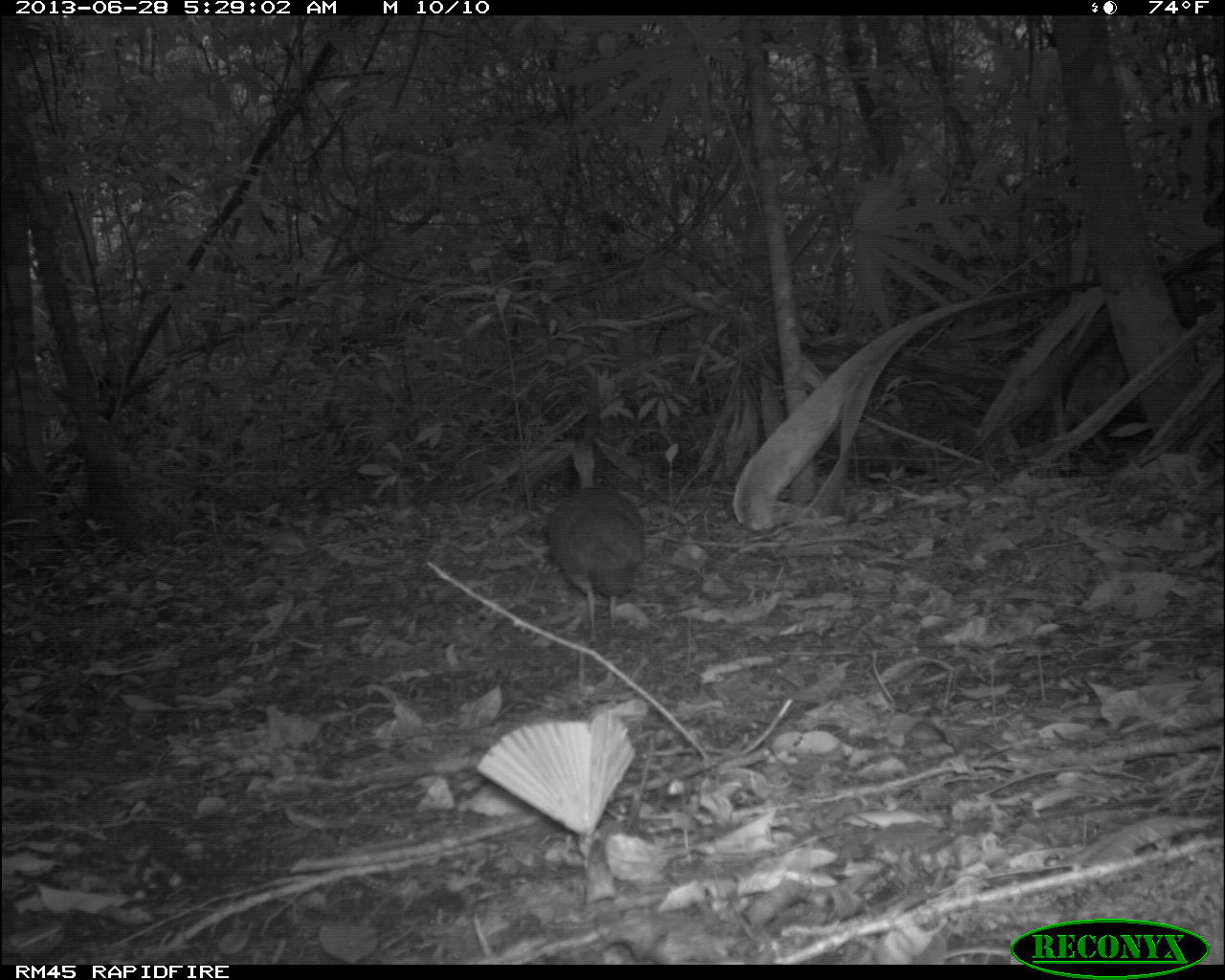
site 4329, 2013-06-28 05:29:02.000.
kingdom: Animalia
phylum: Chordata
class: Aves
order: Tinamiformes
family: Tinamidae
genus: Tinamus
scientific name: Tinamus major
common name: great tinamou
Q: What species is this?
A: Tinamus major (great tinamou).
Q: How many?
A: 1.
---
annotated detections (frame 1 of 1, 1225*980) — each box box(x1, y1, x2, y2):
tinamus major: box(546, 433, 646, 638)